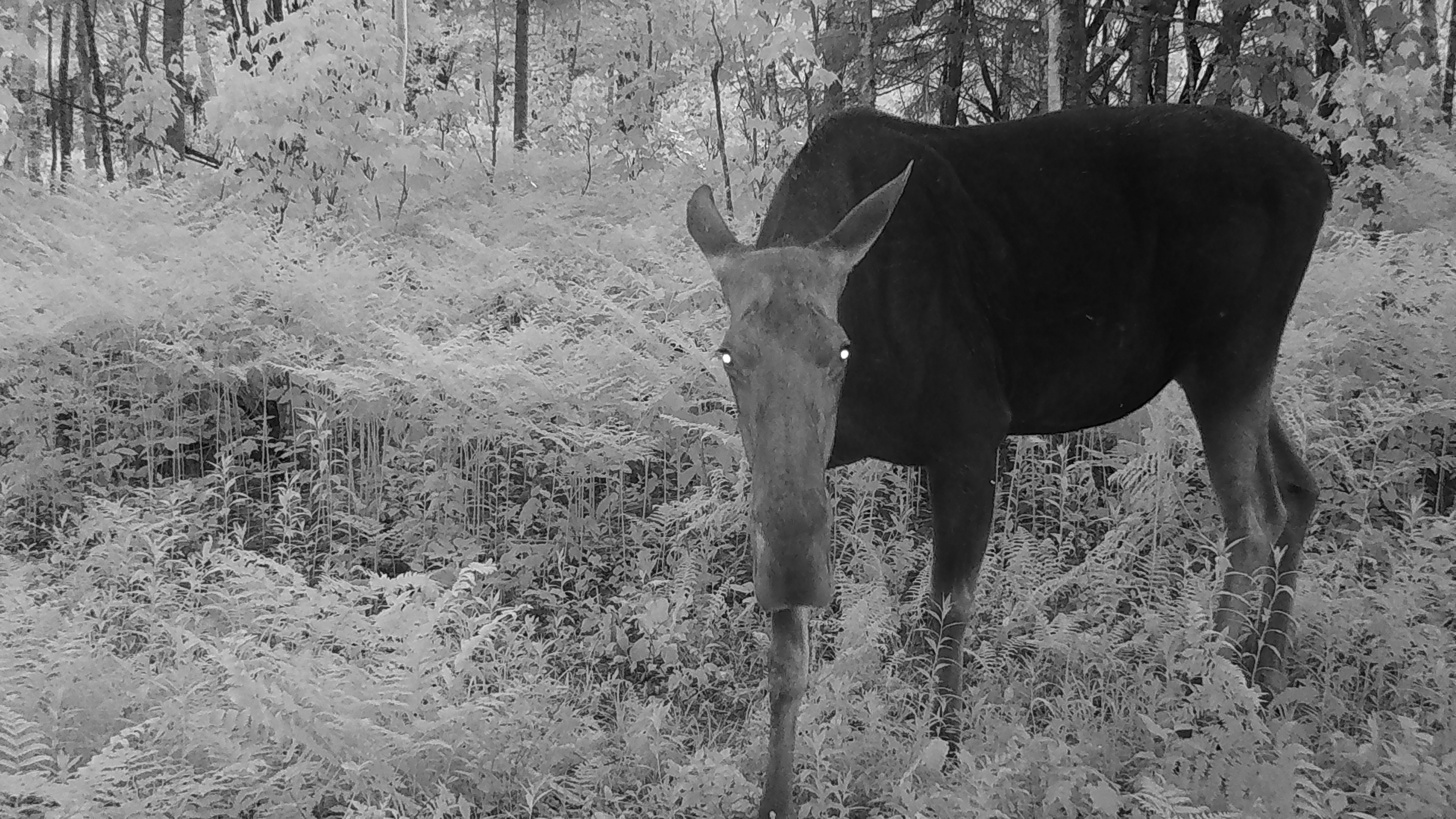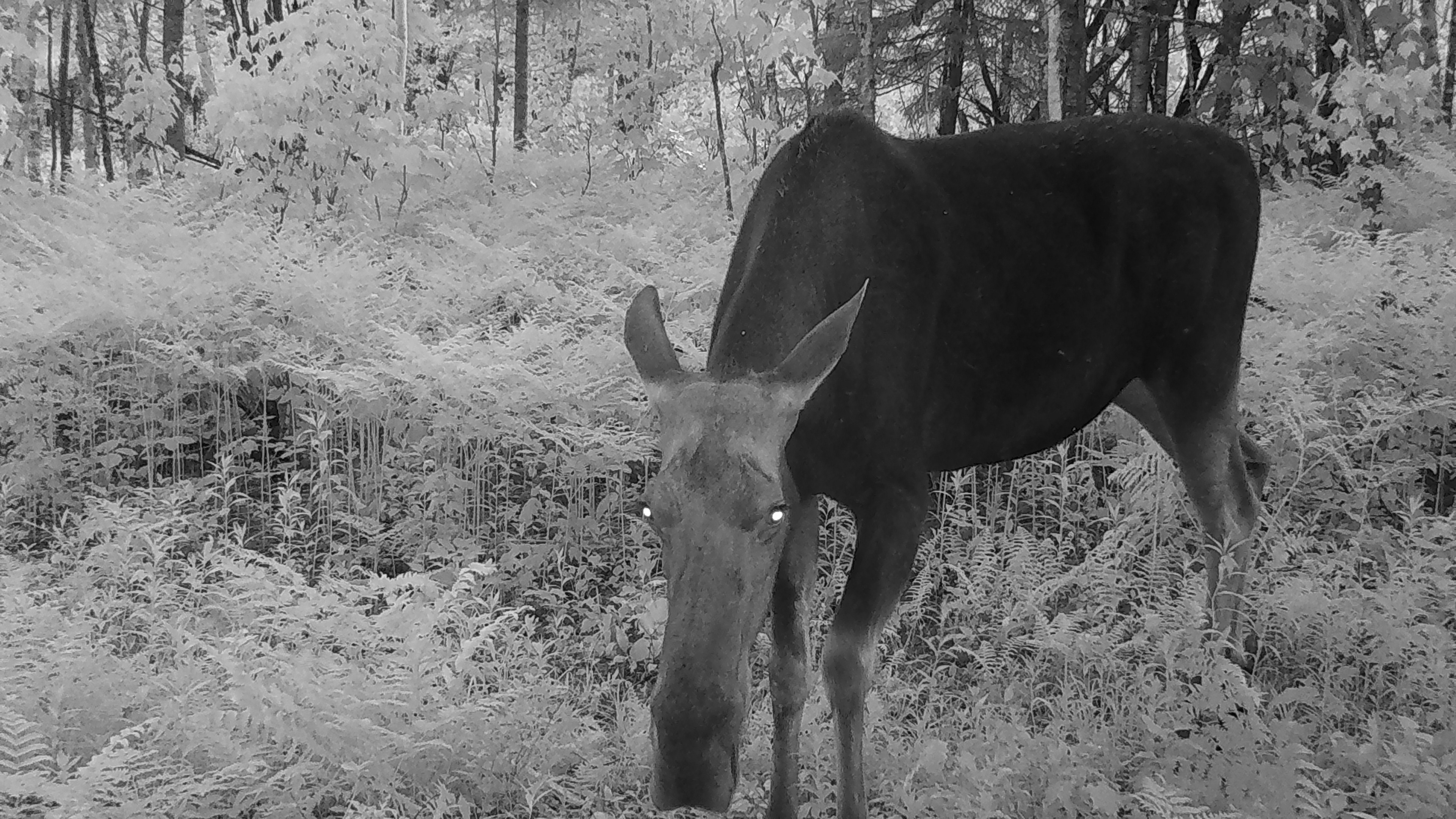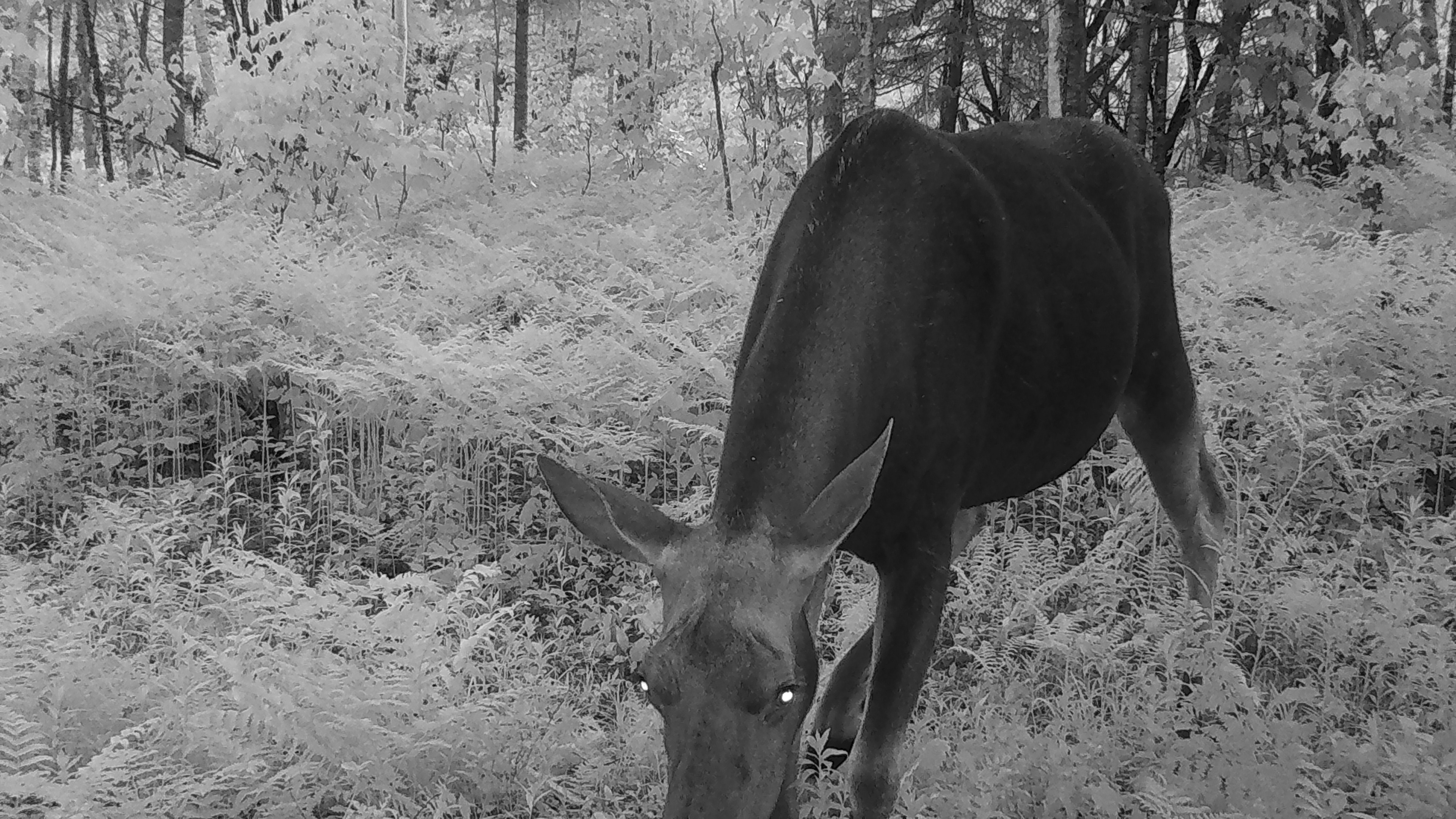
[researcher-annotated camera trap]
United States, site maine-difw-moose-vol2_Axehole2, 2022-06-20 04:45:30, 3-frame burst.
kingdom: Animalia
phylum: Chordata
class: Mammalia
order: Artiodactyla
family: Cervidae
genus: Alces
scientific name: Alces alces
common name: moose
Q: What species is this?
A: Moose (Alces alces).